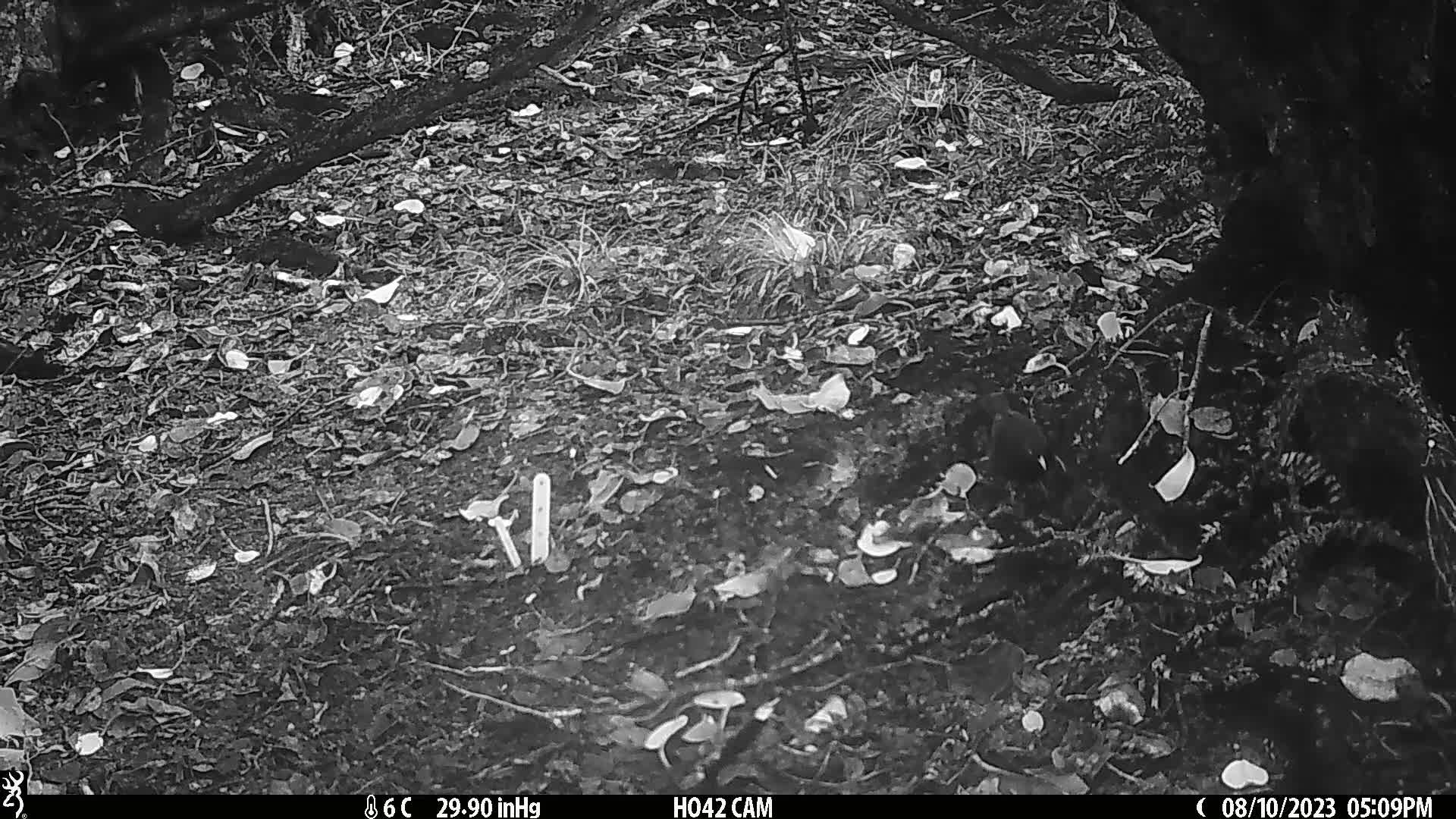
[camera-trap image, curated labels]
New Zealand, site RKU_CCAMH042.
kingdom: Animalia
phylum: Chordata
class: Aves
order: Passeriformes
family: Turdidae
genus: Turdus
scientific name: Turdus merula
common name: eurasian blackbird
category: blackbird